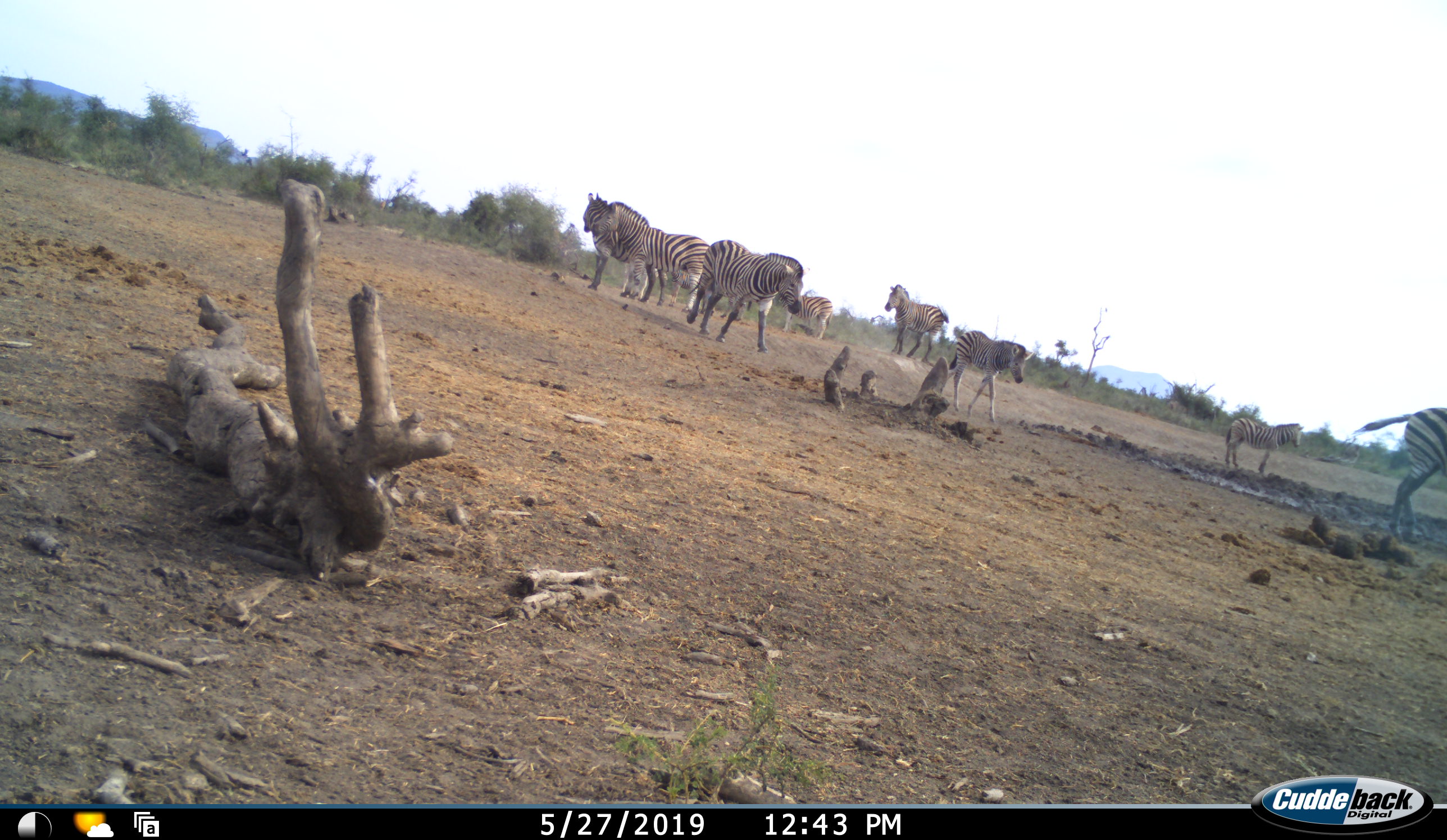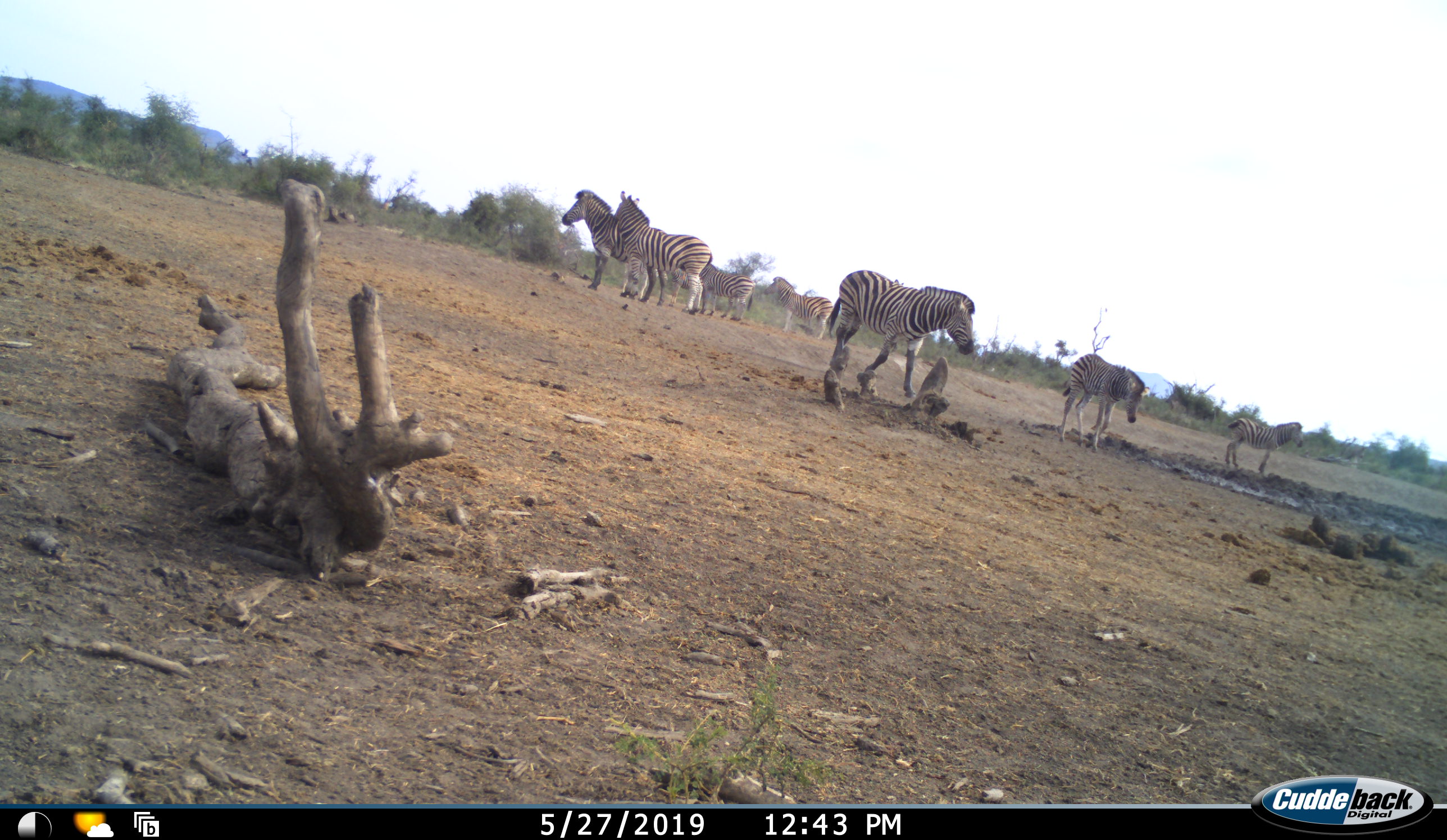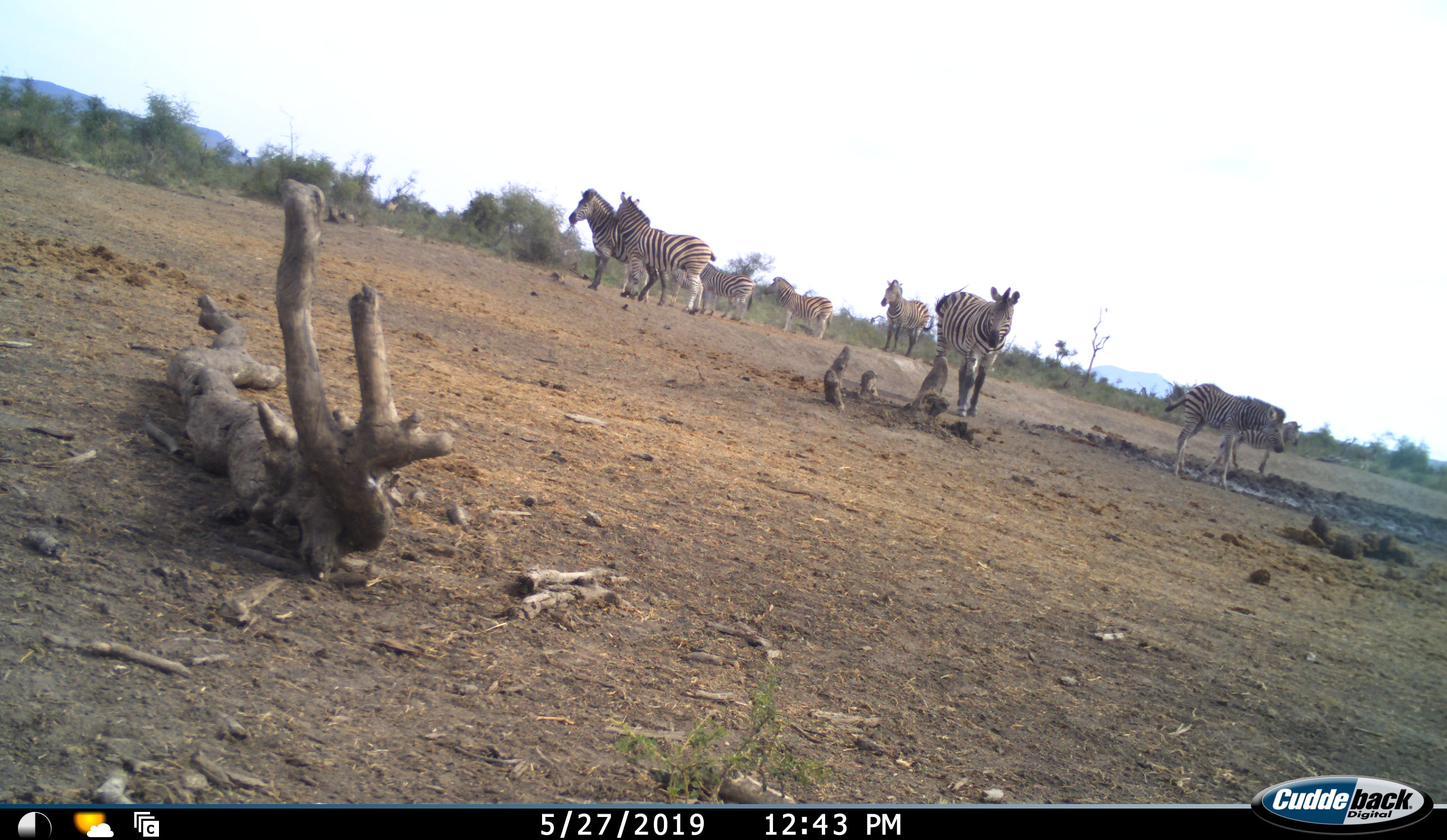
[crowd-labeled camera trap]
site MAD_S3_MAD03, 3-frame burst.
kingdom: Animalia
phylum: Chordata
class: Mammalia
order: Perissodactyla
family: Equidae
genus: Equus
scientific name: Equus quagga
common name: plains zebra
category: zebraplains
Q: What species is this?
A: Zebraplains (plains zebra) (Equus quagga).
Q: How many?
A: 8.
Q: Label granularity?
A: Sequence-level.